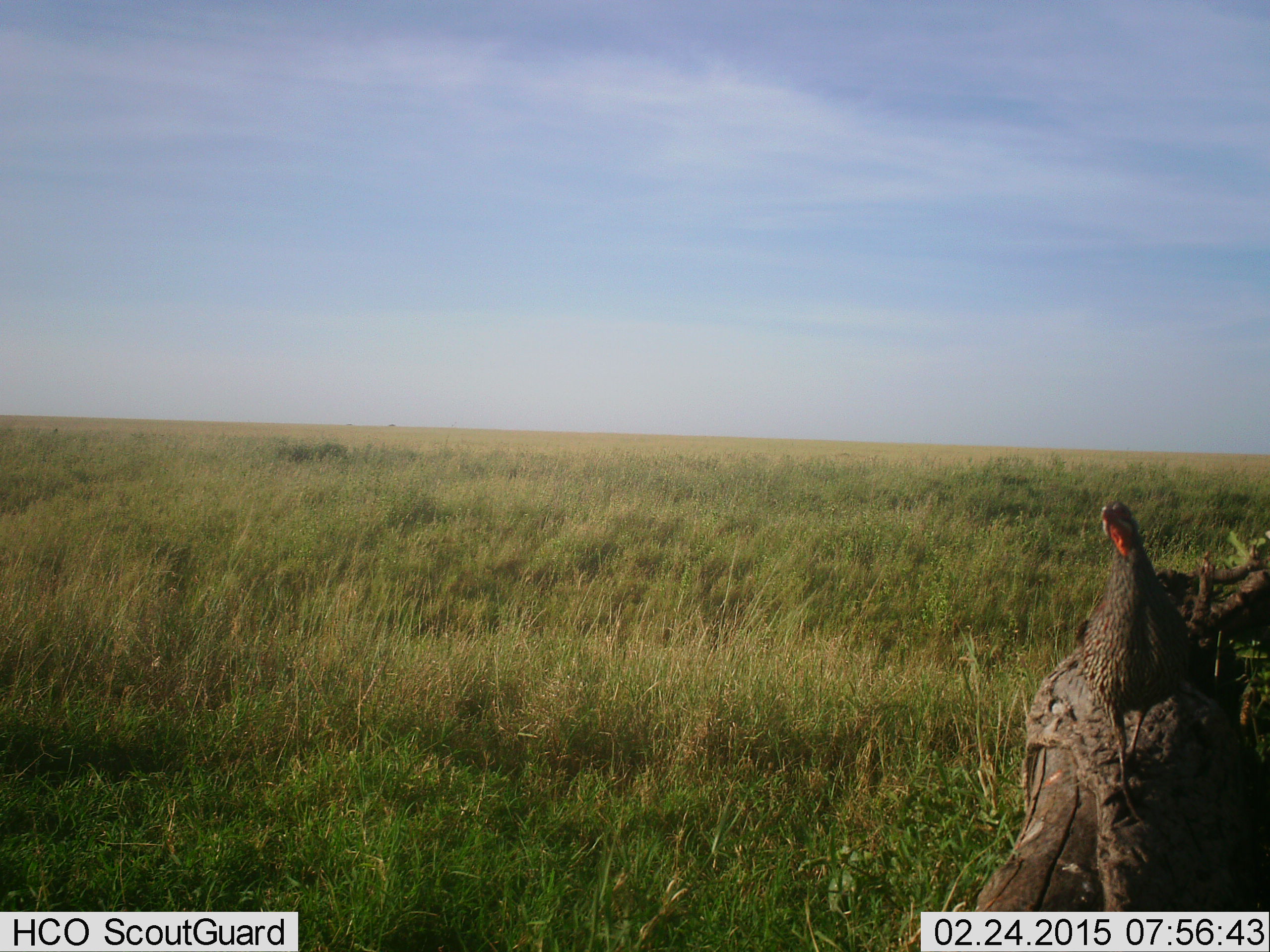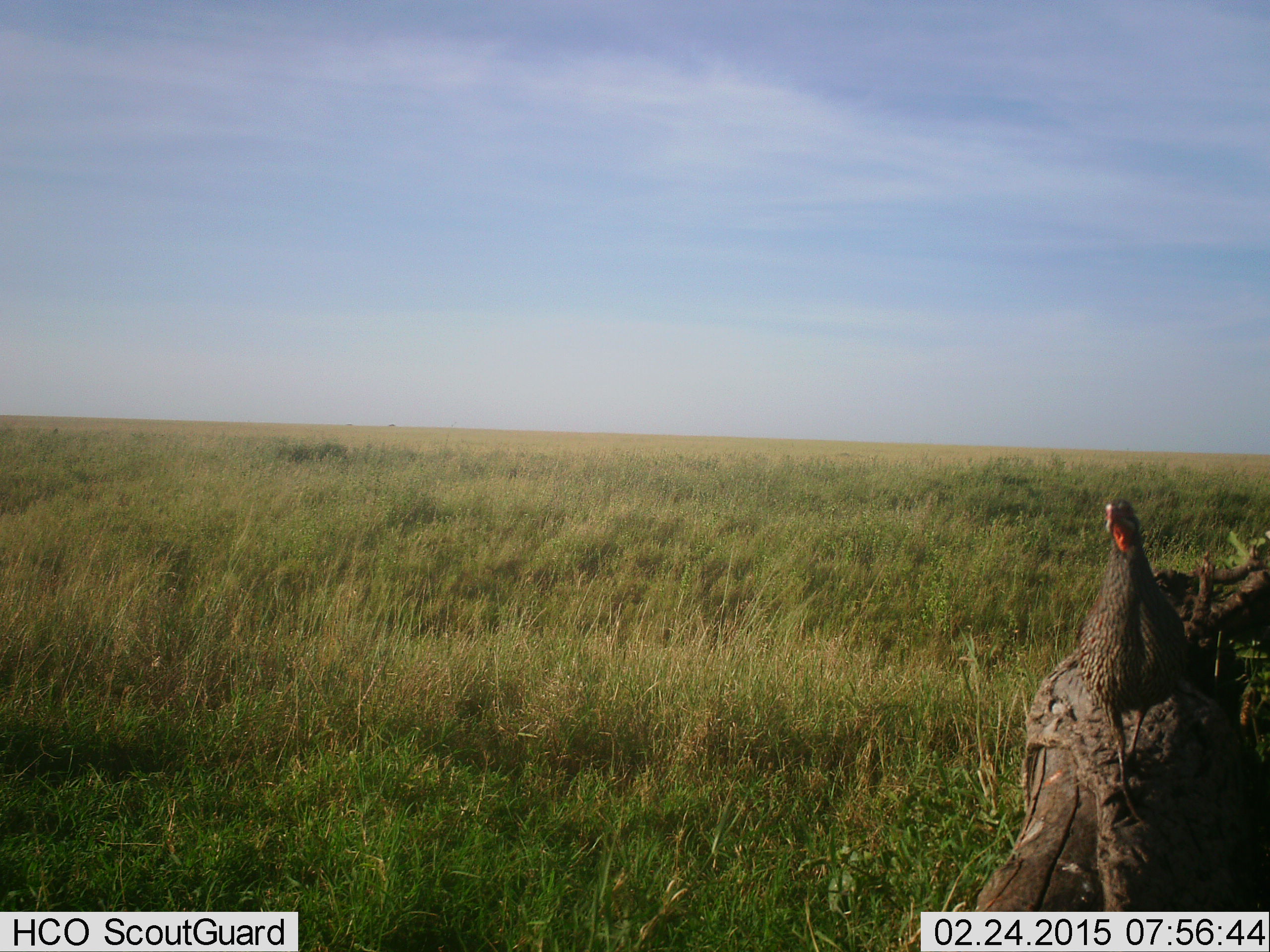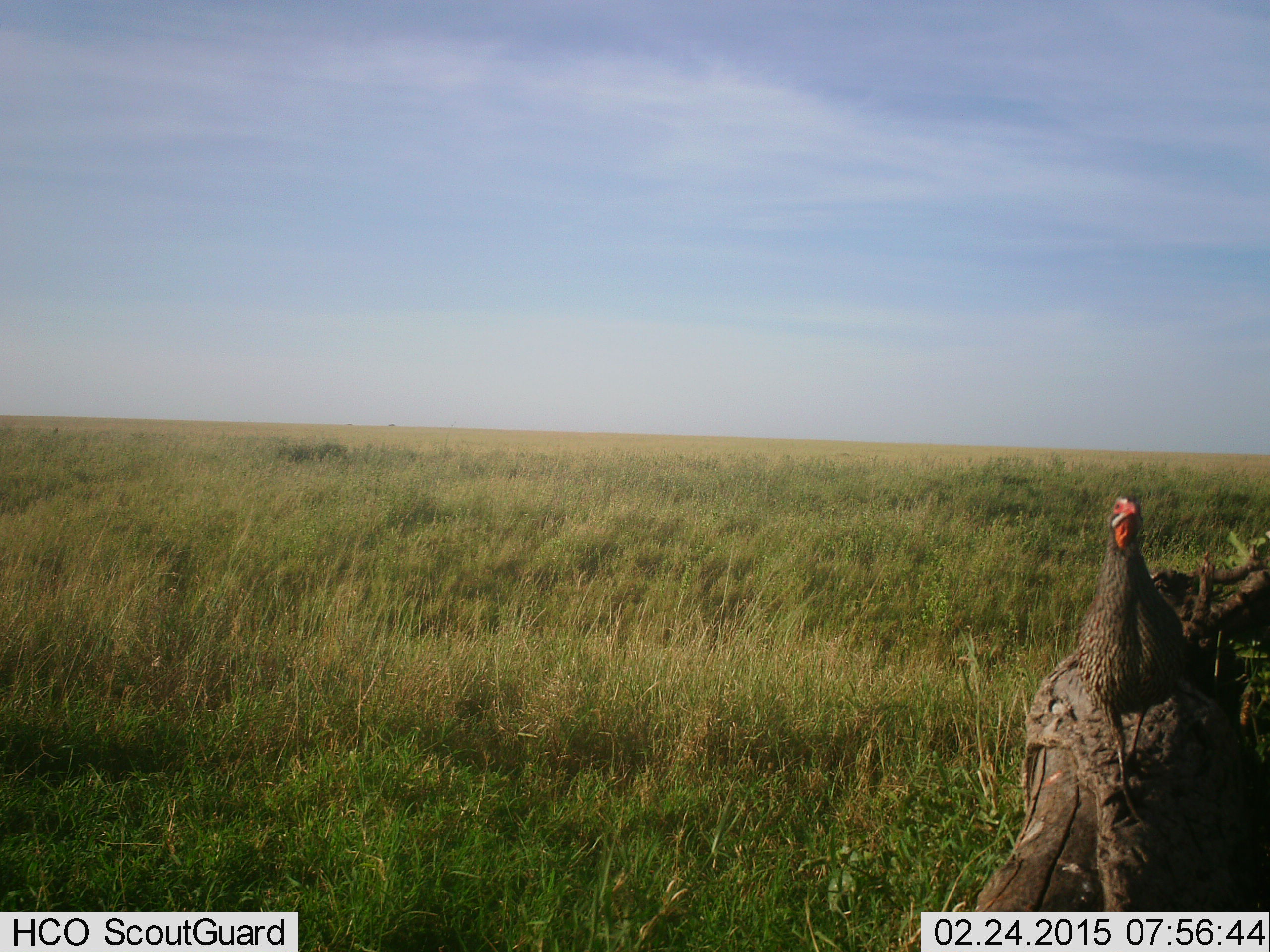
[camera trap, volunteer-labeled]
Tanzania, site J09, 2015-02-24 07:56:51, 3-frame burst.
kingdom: Animalia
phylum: Chordata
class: Aves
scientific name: Aves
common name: bird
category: otherbird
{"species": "otherbird (bird) (Aves)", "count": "1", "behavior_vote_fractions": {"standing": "90%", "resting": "0%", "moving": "10%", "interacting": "0%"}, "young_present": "0%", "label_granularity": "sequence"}